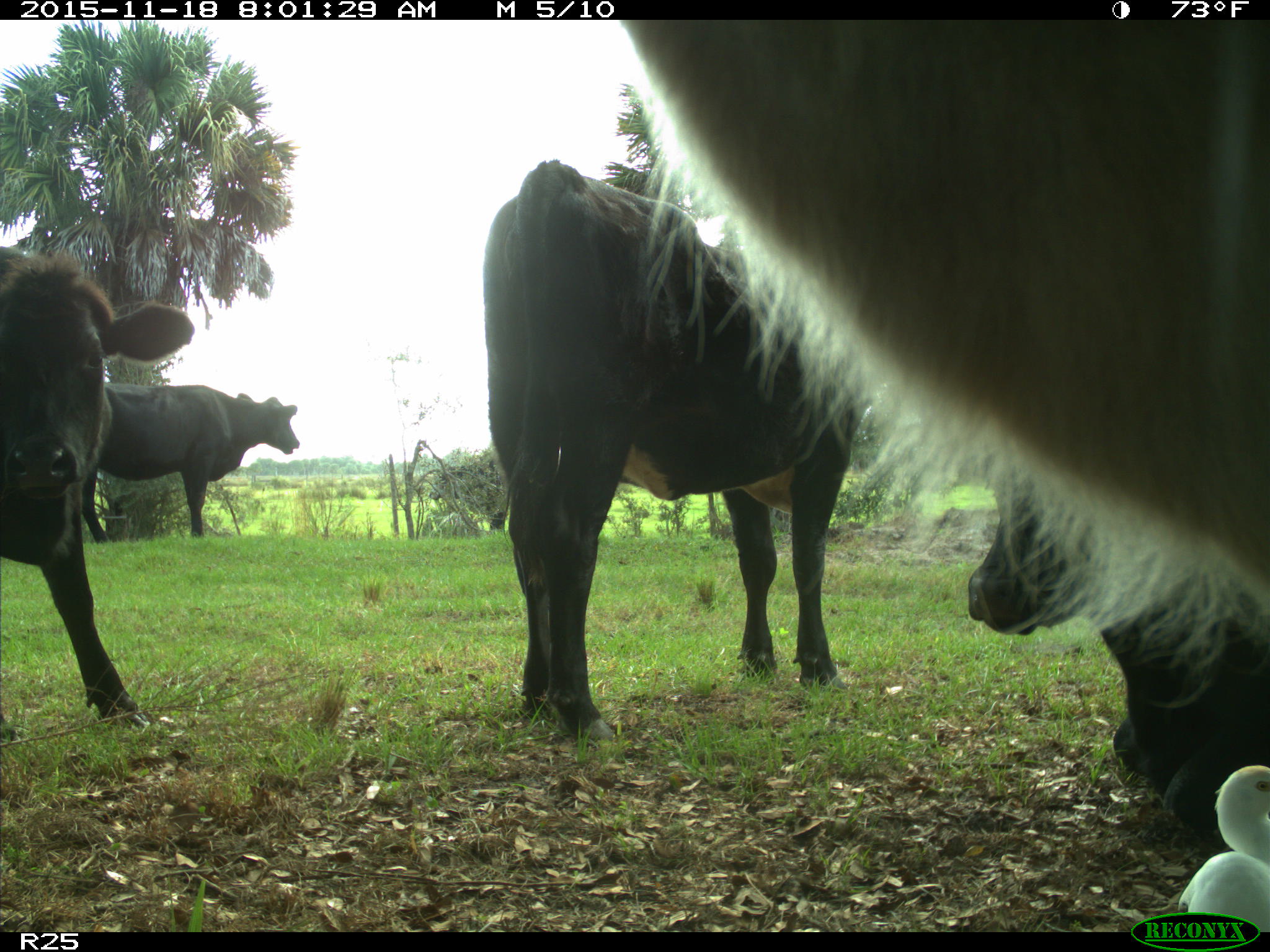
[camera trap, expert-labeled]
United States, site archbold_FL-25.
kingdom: Animalia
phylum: Chordata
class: Mammalia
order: Artiodactyla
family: Bovidae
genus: Bos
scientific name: Bos taurus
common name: domestic cow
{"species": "Bos taurus (domestic cow)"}